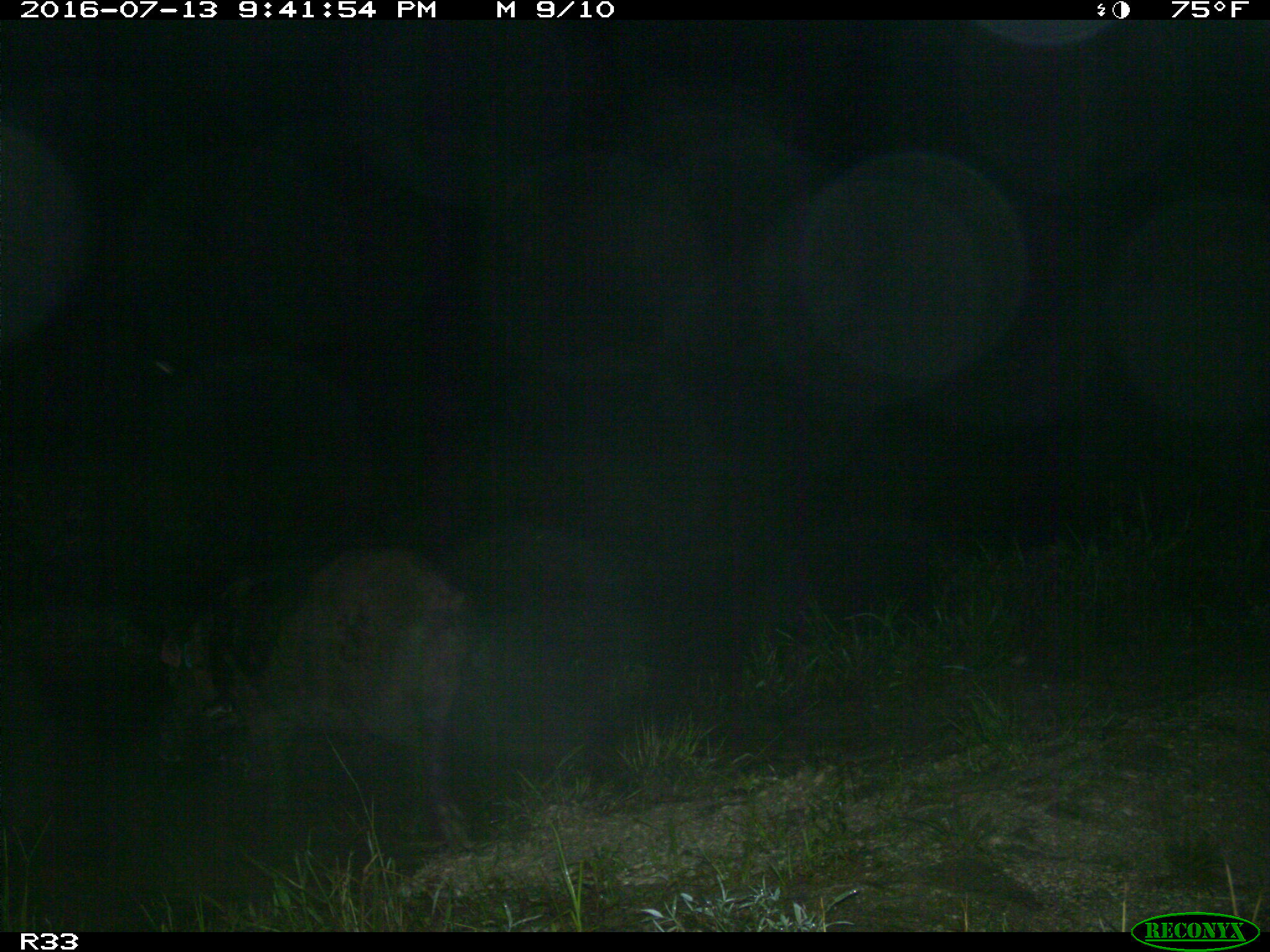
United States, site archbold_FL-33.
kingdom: Animalia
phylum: Chordata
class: Mammalia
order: Artiodactyla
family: Suidae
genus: Sus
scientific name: Sus scrofa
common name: wild boar